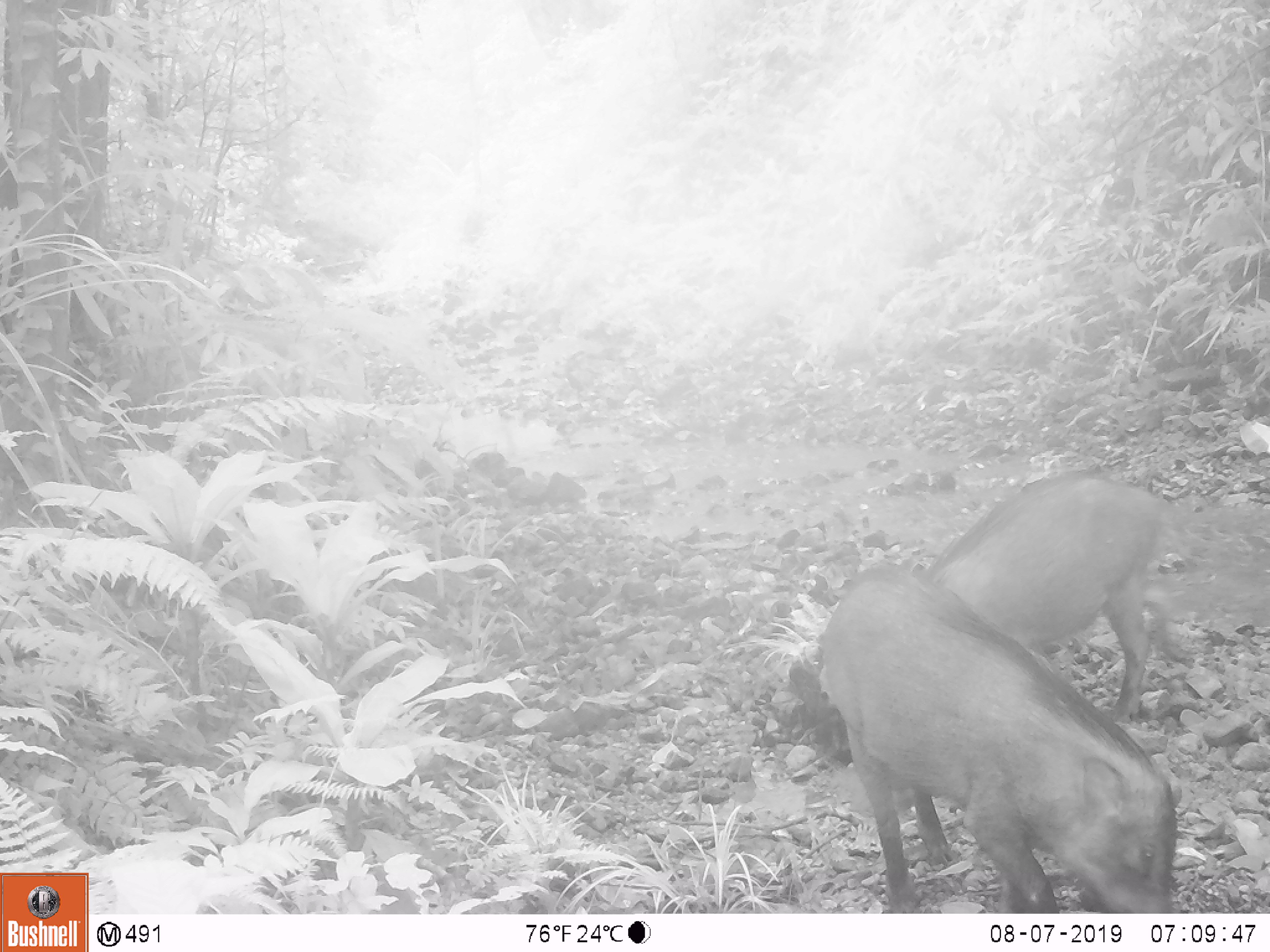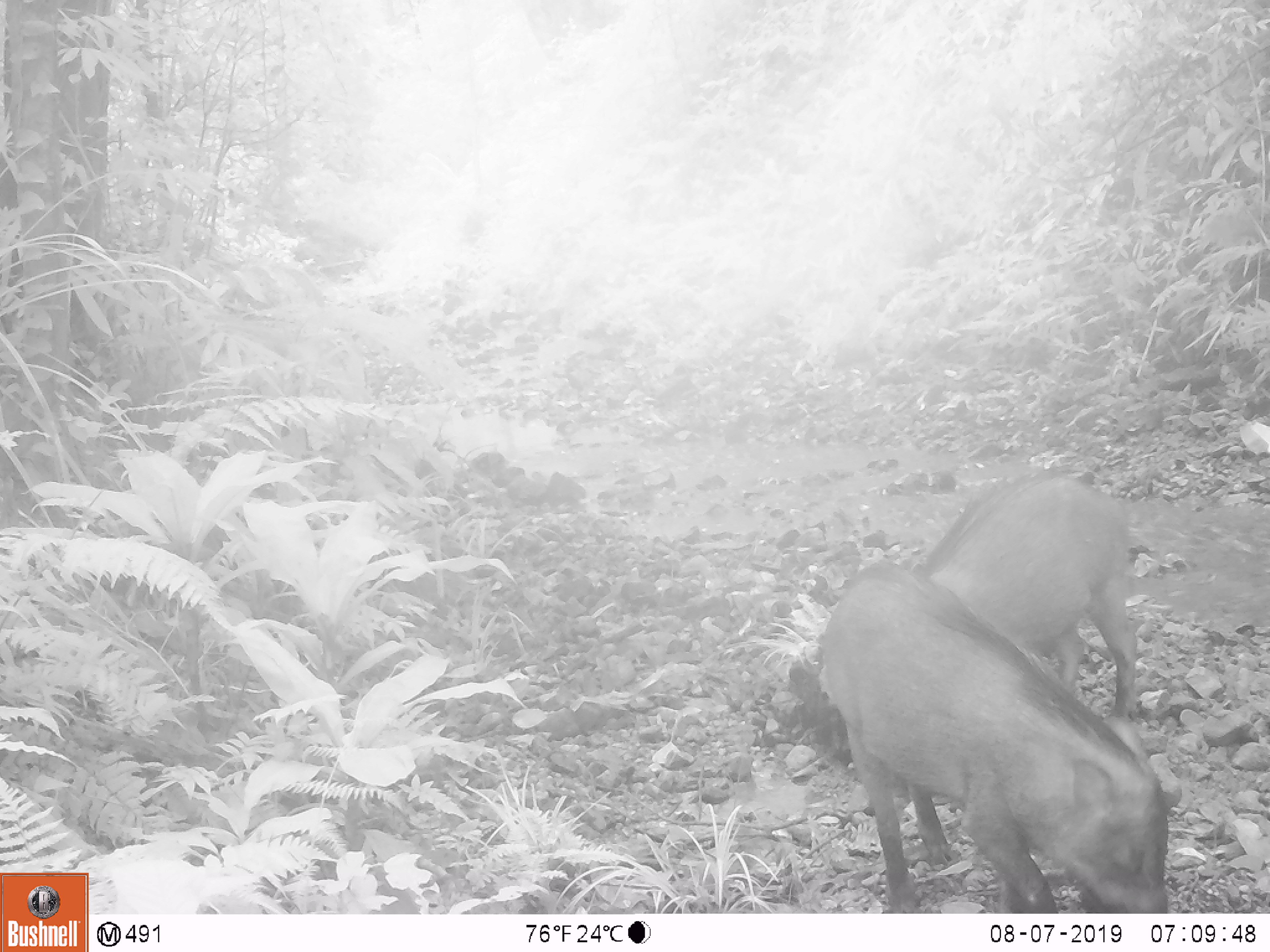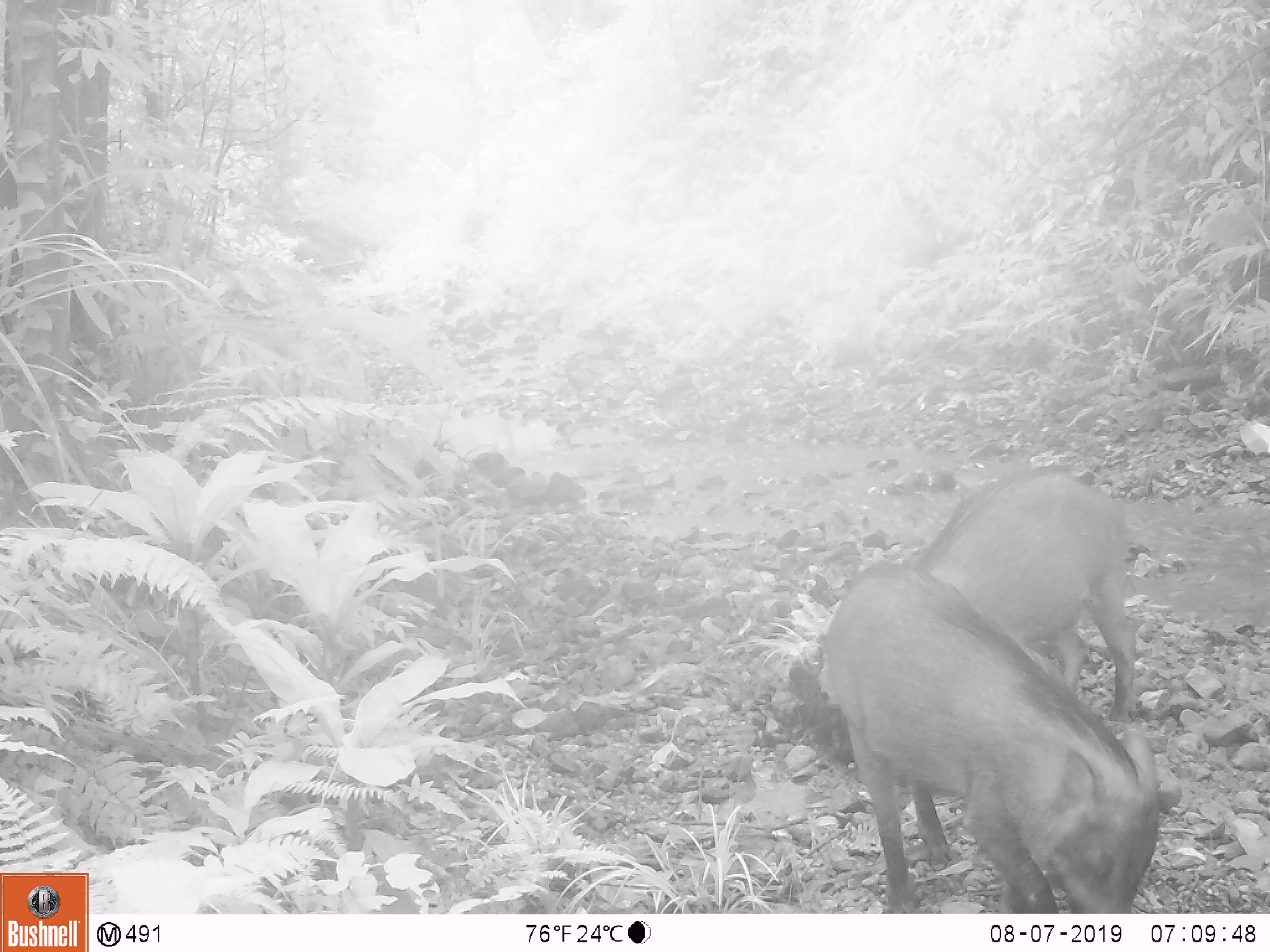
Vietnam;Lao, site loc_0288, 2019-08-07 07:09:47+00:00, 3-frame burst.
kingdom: Animalia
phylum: Chordata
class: Mammalia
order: Artiodactyla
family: Suidae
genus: Sus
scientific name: Sus scrofa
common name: eurasian wild pig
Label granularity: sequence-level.